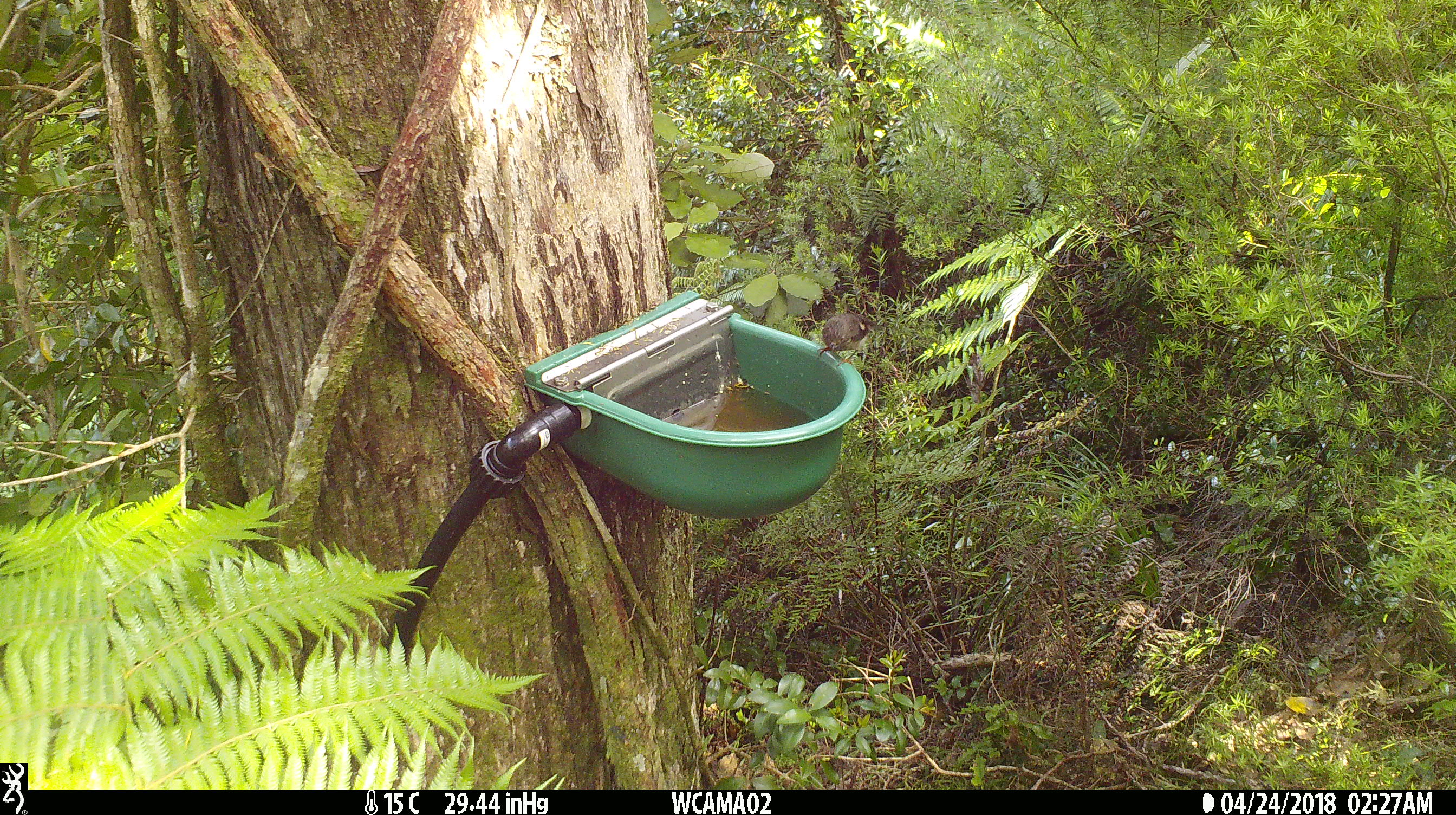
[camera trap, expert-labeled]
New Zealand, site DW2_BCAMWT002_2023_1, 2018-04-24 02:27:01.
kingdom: Animalia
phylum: Chordata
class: Aves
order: Passeriformes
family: Petroicidae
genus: Petroica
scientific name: Petroica macrocephala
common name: tomtit